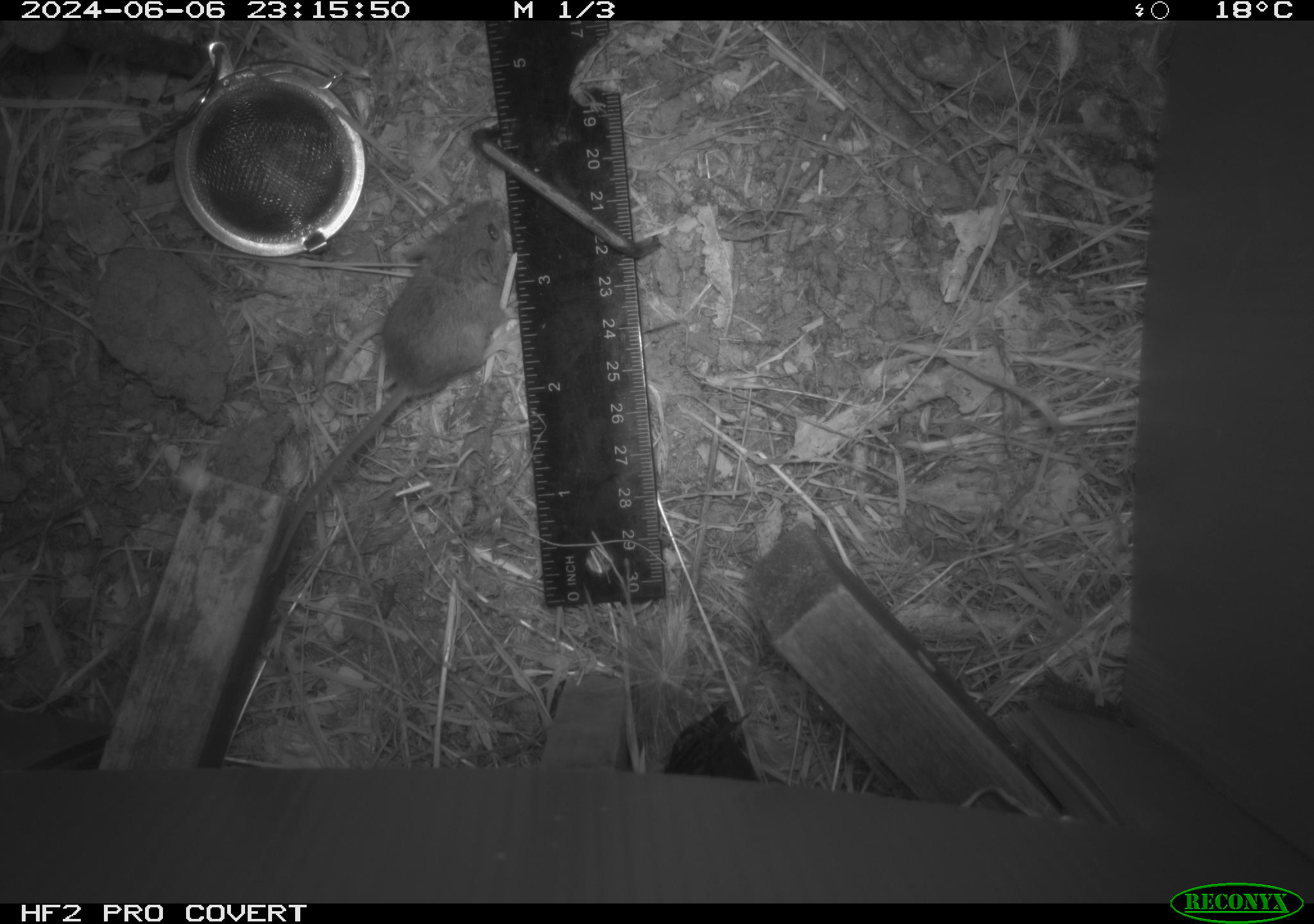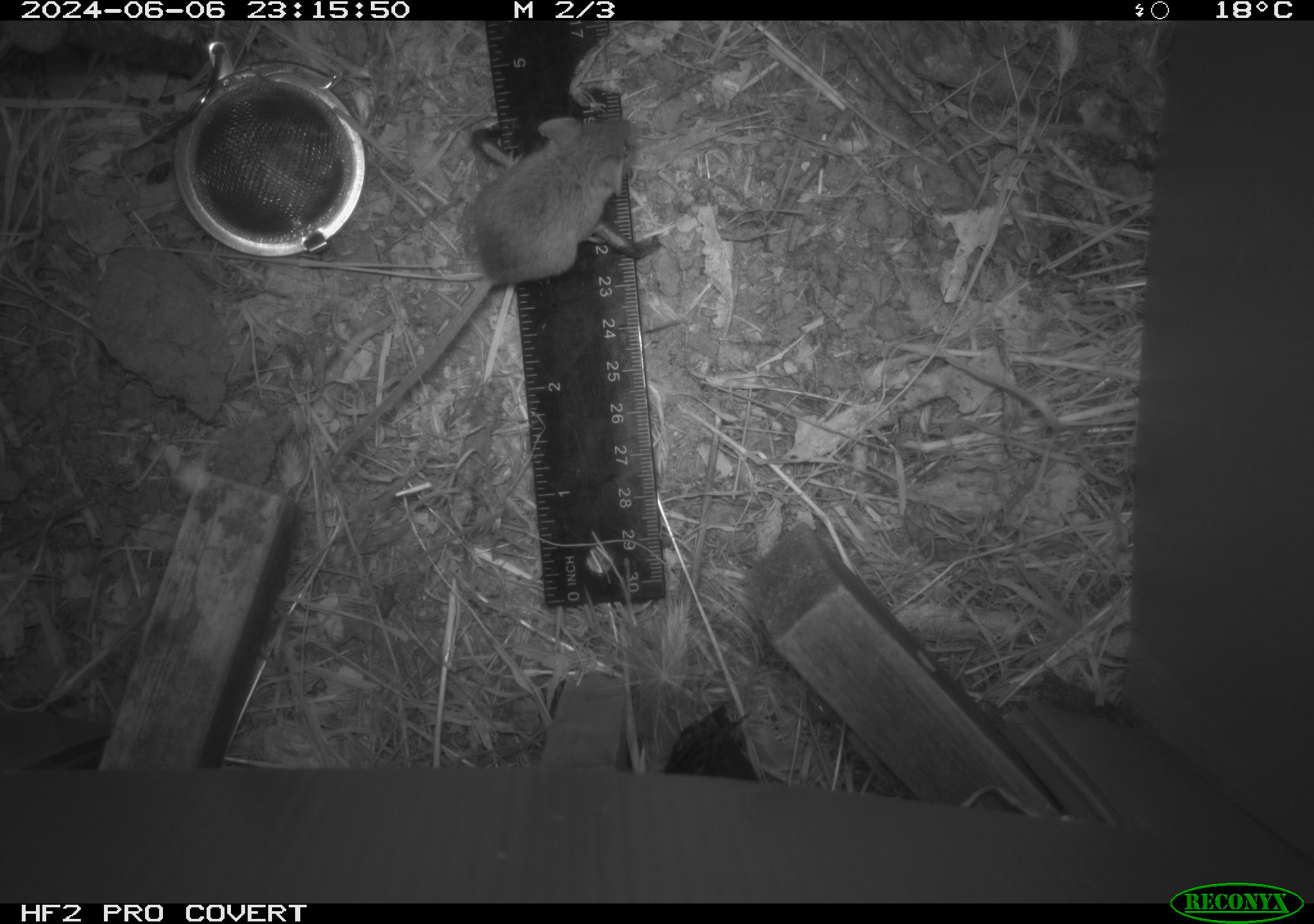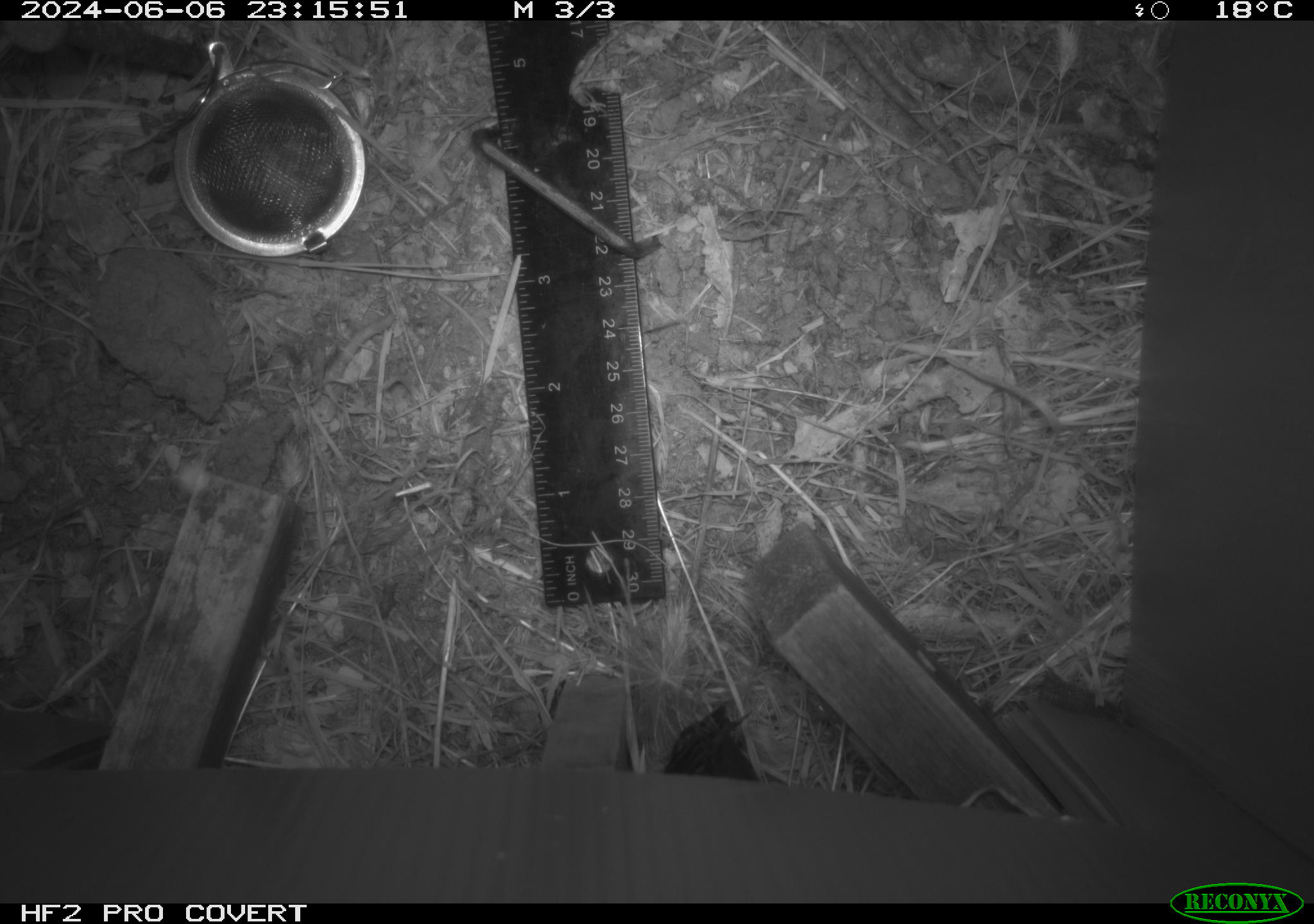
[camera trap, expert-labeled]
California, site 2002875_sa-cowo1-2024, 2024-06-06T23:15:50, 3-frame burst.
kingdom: Animalia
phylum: Chordata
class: Mammalia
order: Rodentia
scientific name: Rodentia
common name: mouse species